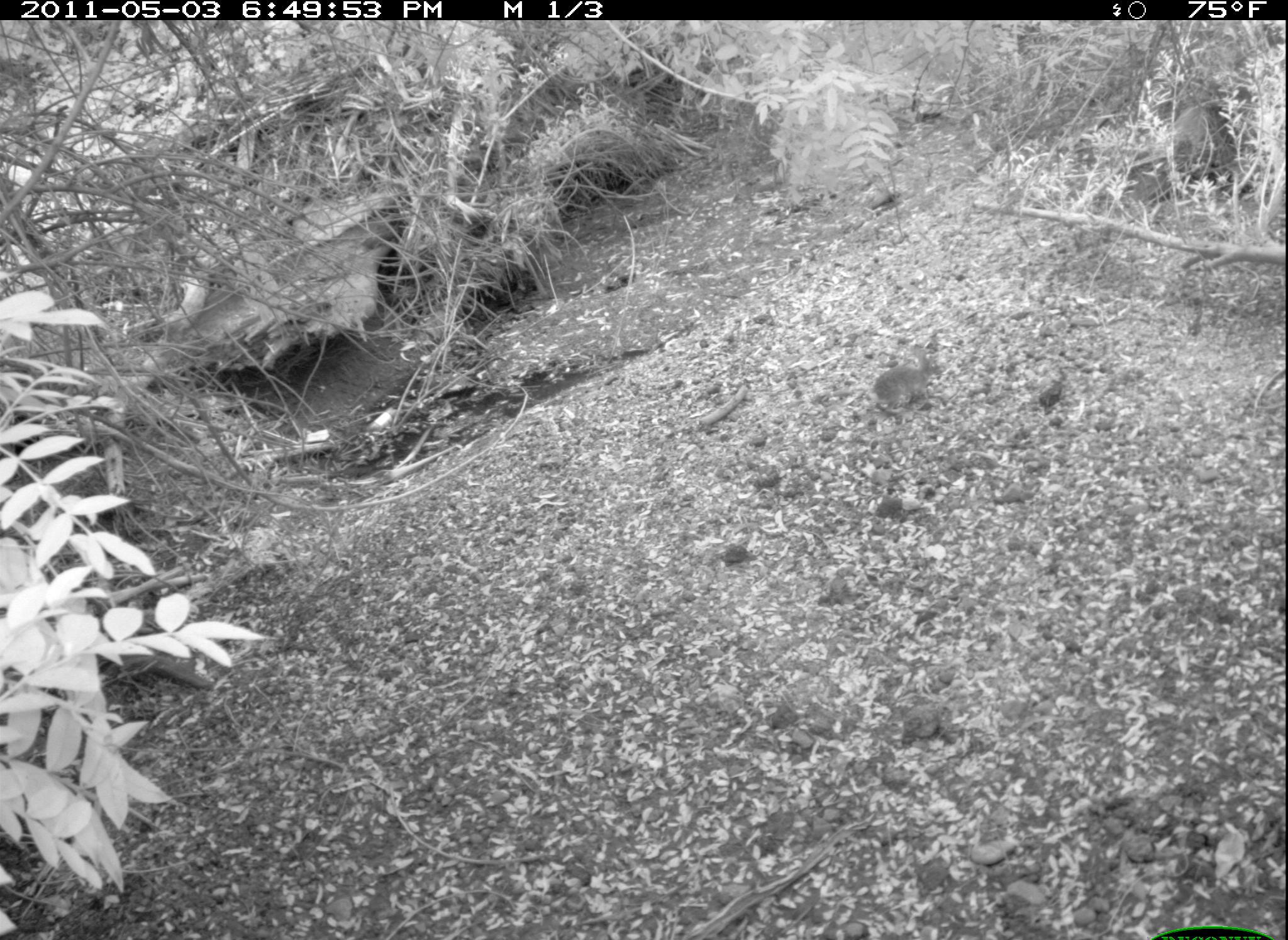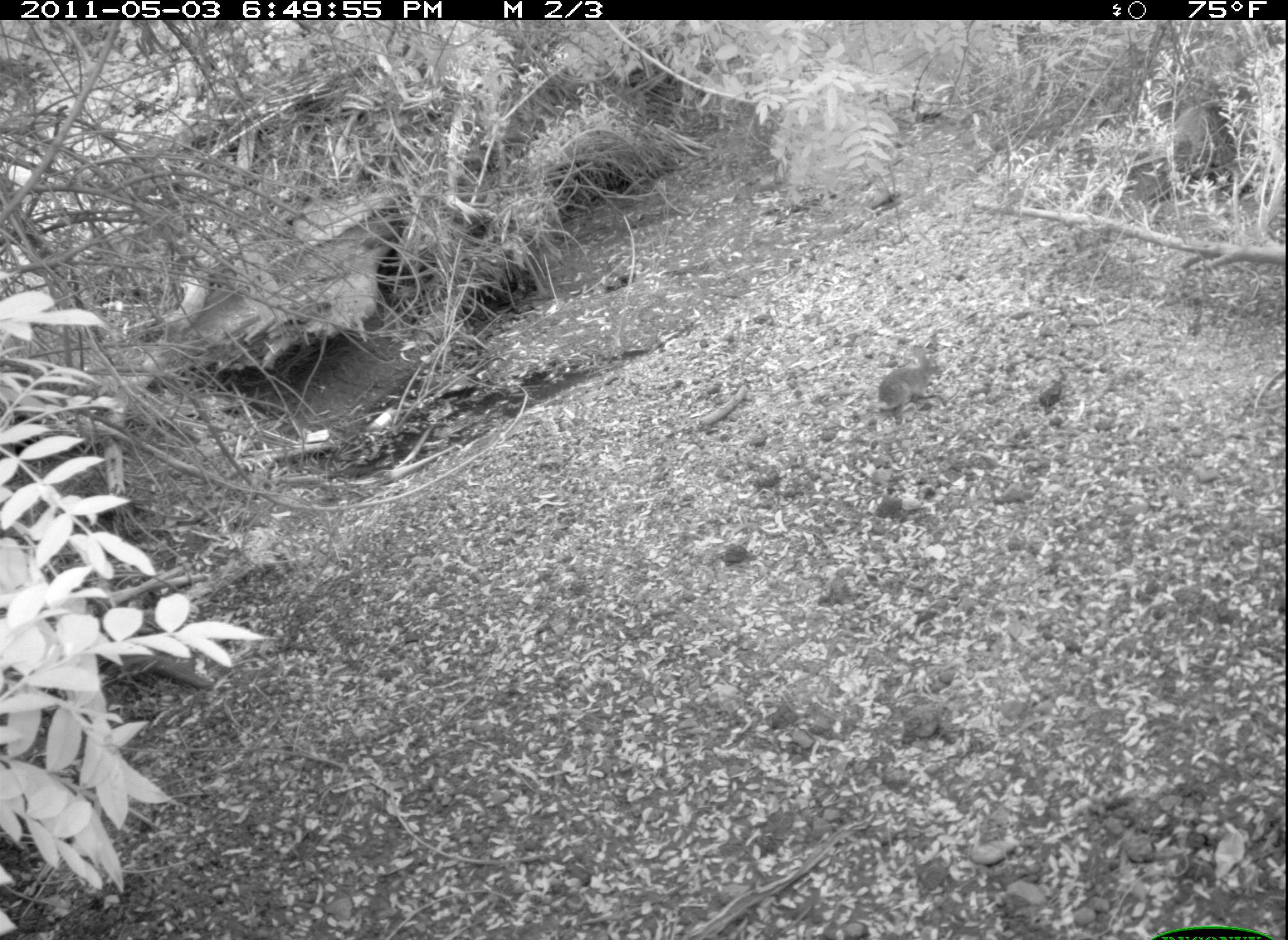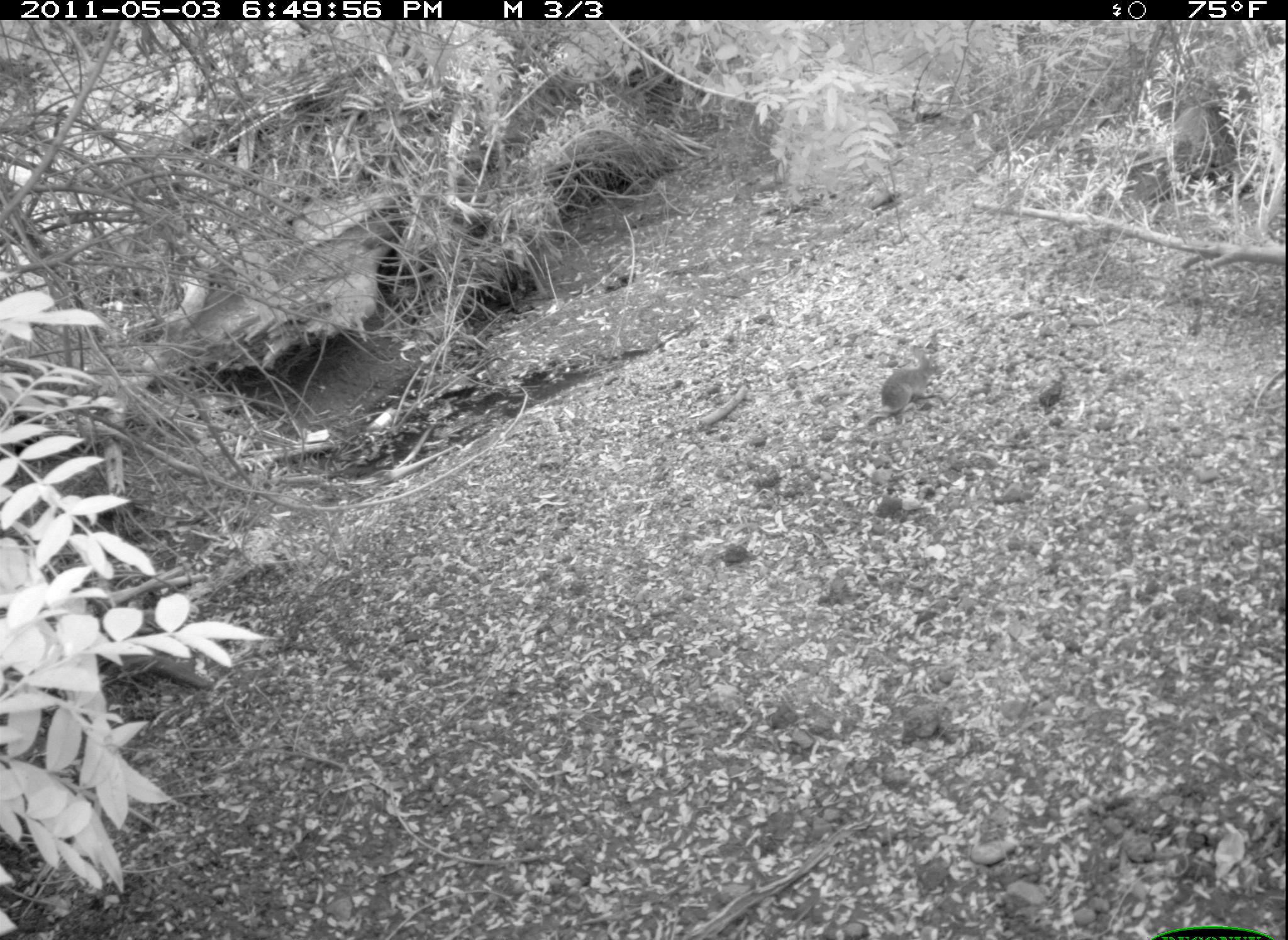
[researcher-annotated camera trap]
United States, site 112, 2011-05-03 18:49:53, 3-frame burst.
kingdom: Animalia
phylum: Chordata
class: Mammalia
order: Lagomorpha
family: Leporidae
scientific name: Leporidae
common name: rabbits and hares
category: rabbit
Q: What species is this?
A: Rabbit (rabbits and hares) (Leporidae).